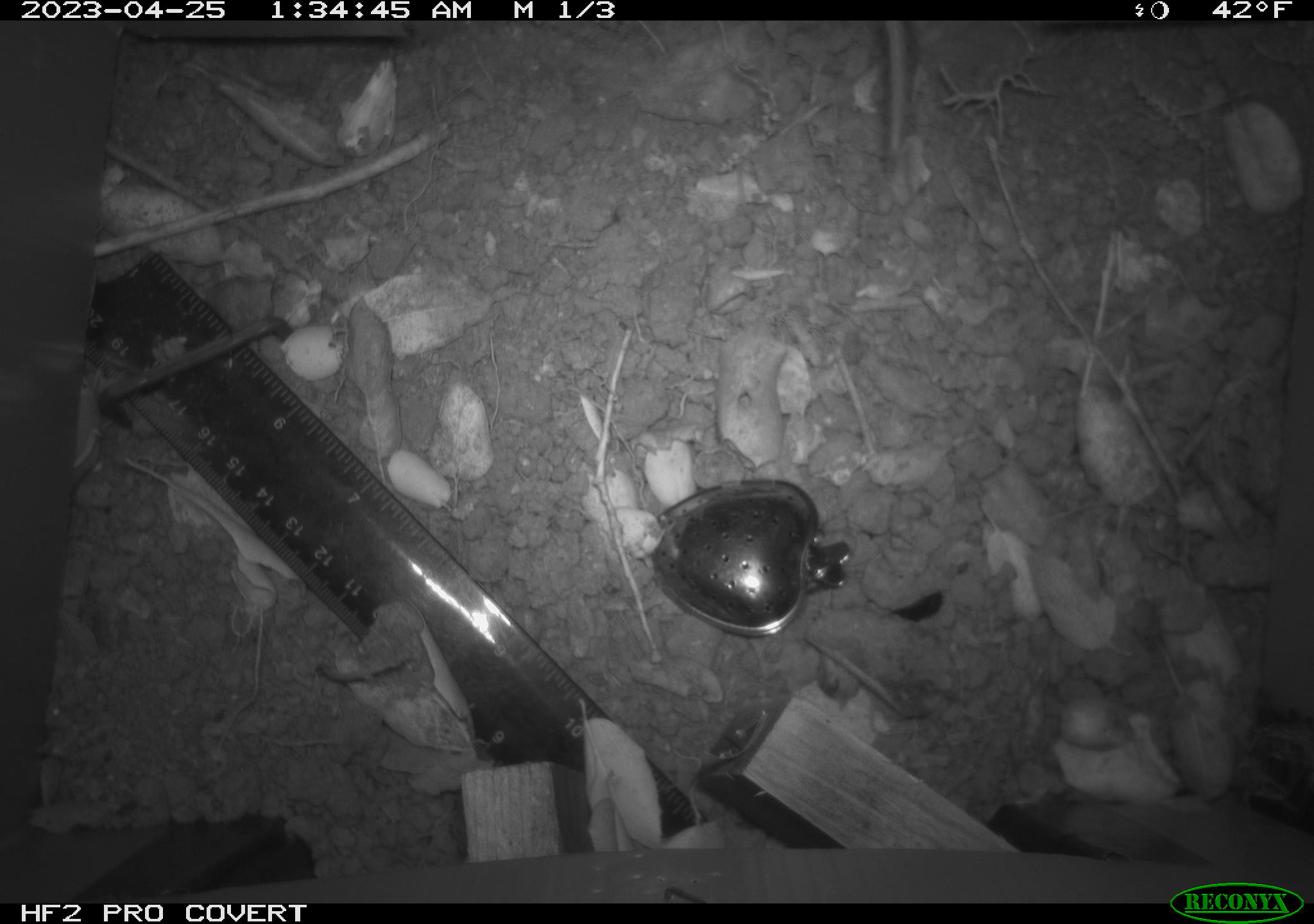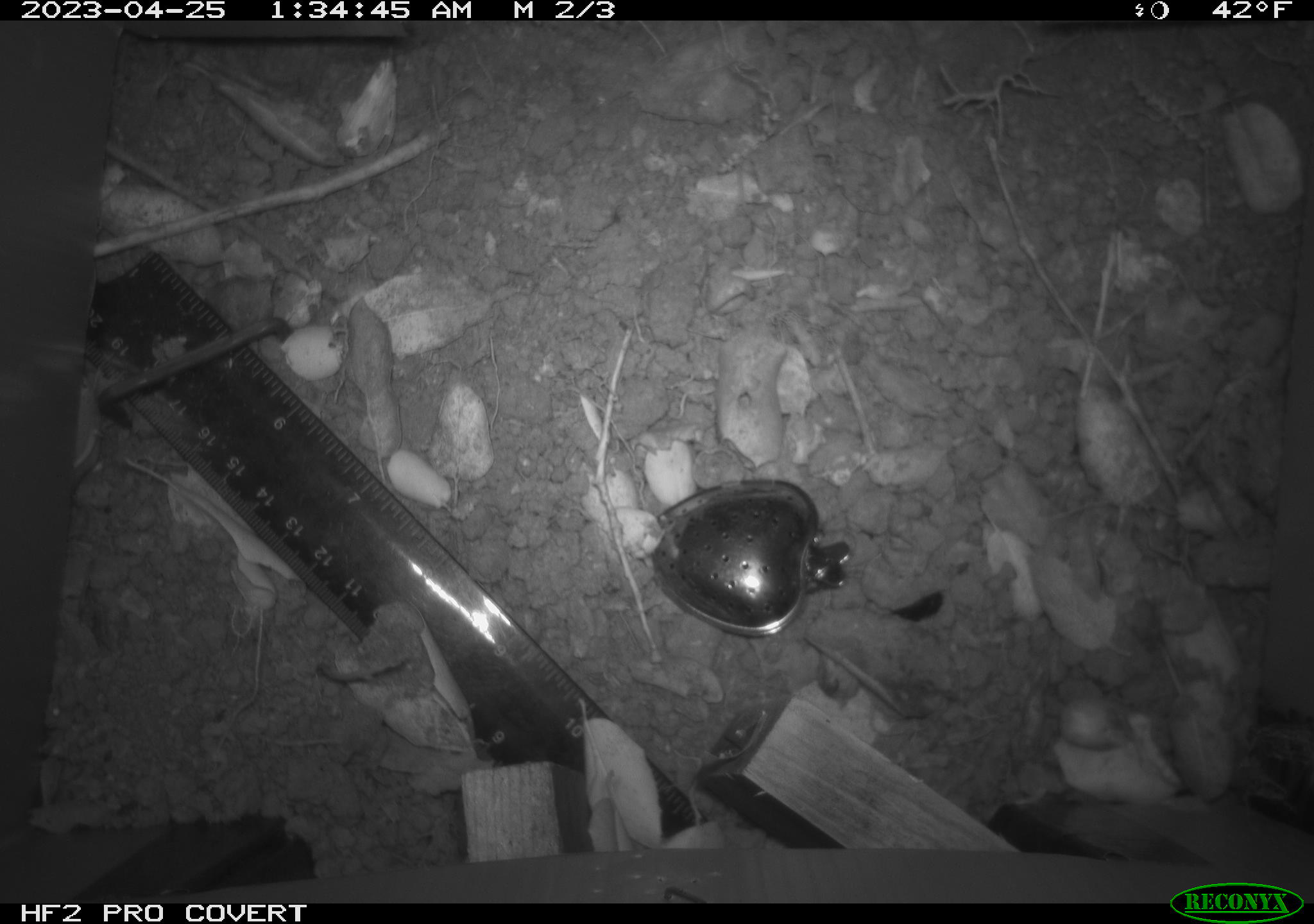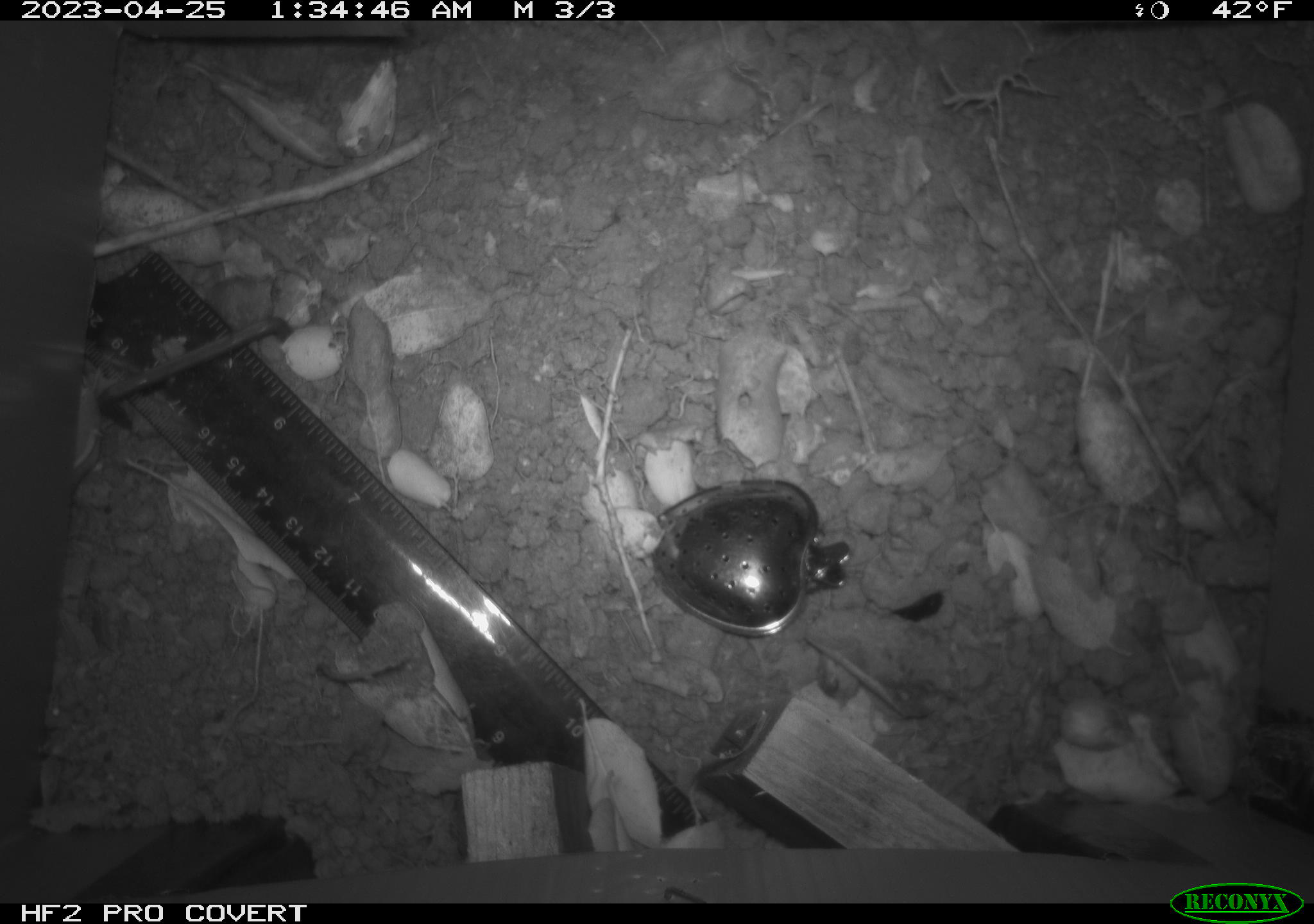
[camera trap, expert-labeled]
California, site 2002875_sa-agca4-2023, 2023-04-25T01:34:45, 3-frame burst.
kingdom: Animalia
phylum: Chordata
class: Mammalia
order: Rodentia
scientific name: Rodentia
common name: mouse species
Mouse species (Rodentia).